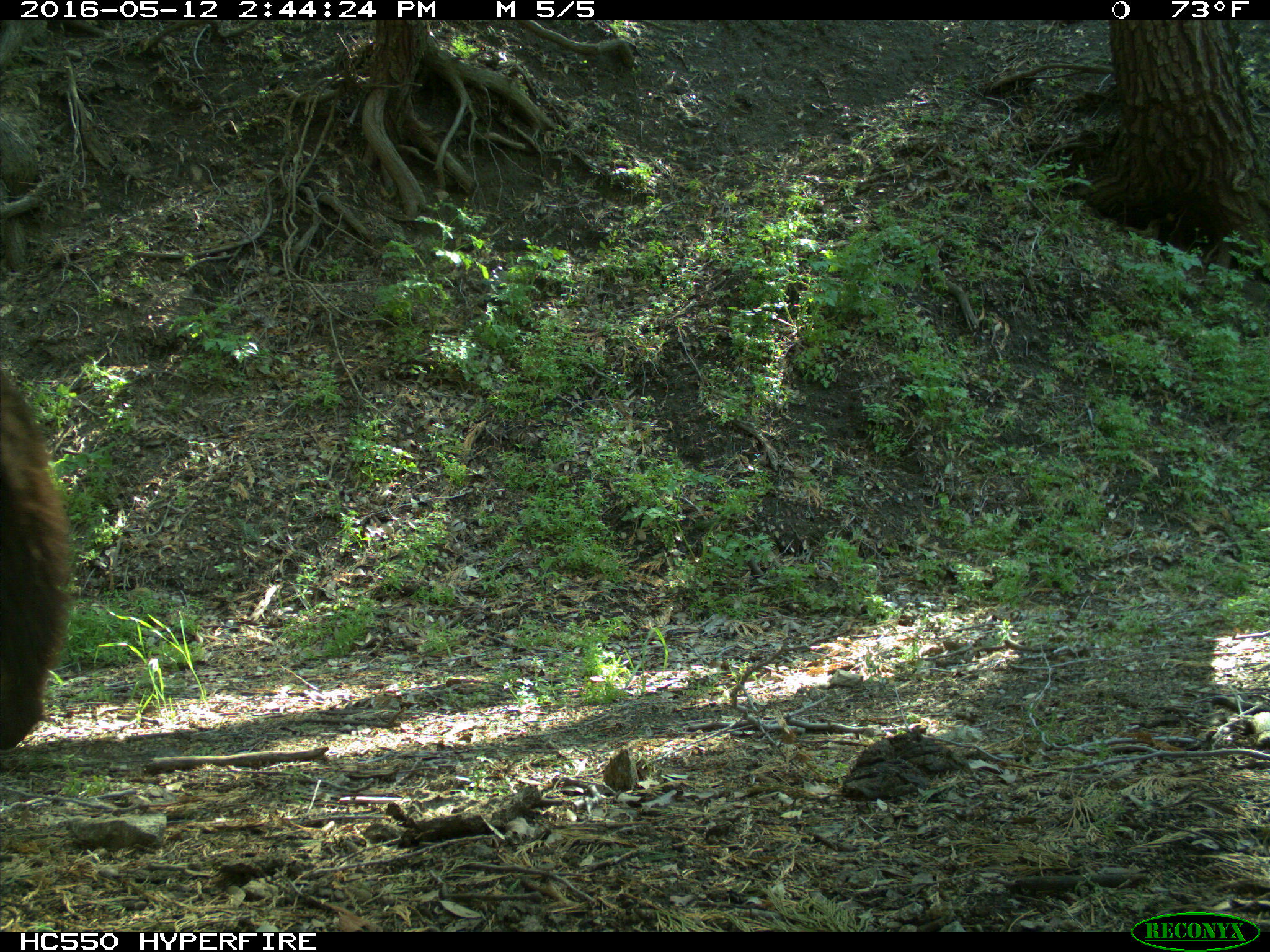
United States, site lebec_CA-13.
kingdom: Animalia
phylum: Chordata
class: Mammalia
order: Carnivora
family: Ursidae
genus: Ursus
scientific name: Ursus americanus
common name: american black bear